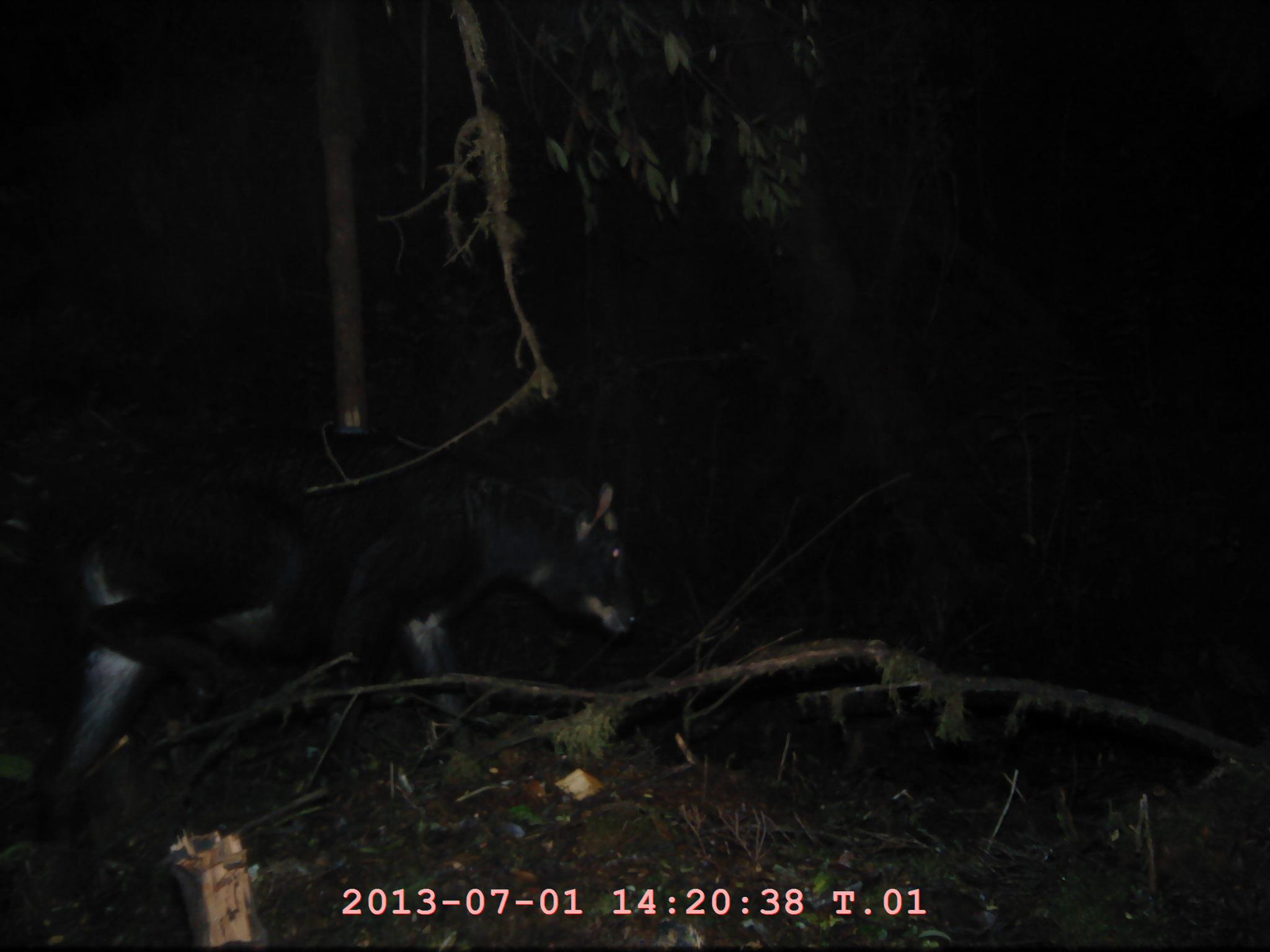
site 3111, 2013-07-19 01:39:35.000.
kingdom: Animalia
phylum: Chordata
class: Mammalia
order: Artiodactyla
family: Bovidae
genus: Capricornis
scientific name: Capricornis sumatraensis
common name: southern serow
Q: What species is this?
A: Capricornis sumatraensis (southern serow).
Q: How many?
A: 1.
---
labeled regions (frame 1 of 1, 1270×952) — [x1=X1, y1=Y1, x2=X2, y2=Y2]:
capricornis sumatraensis: [x1=21, y1=425, x2=637, y2=816]